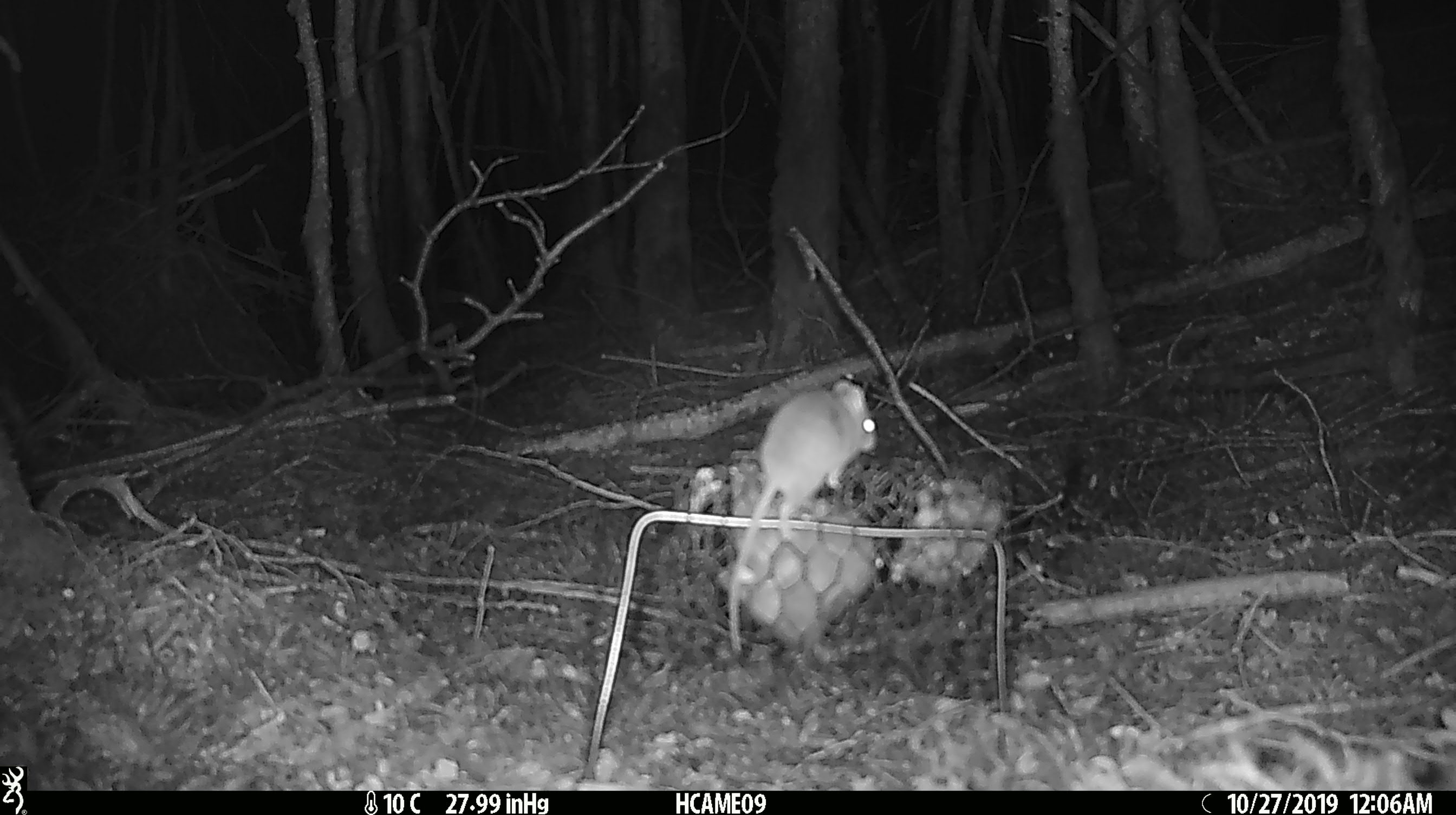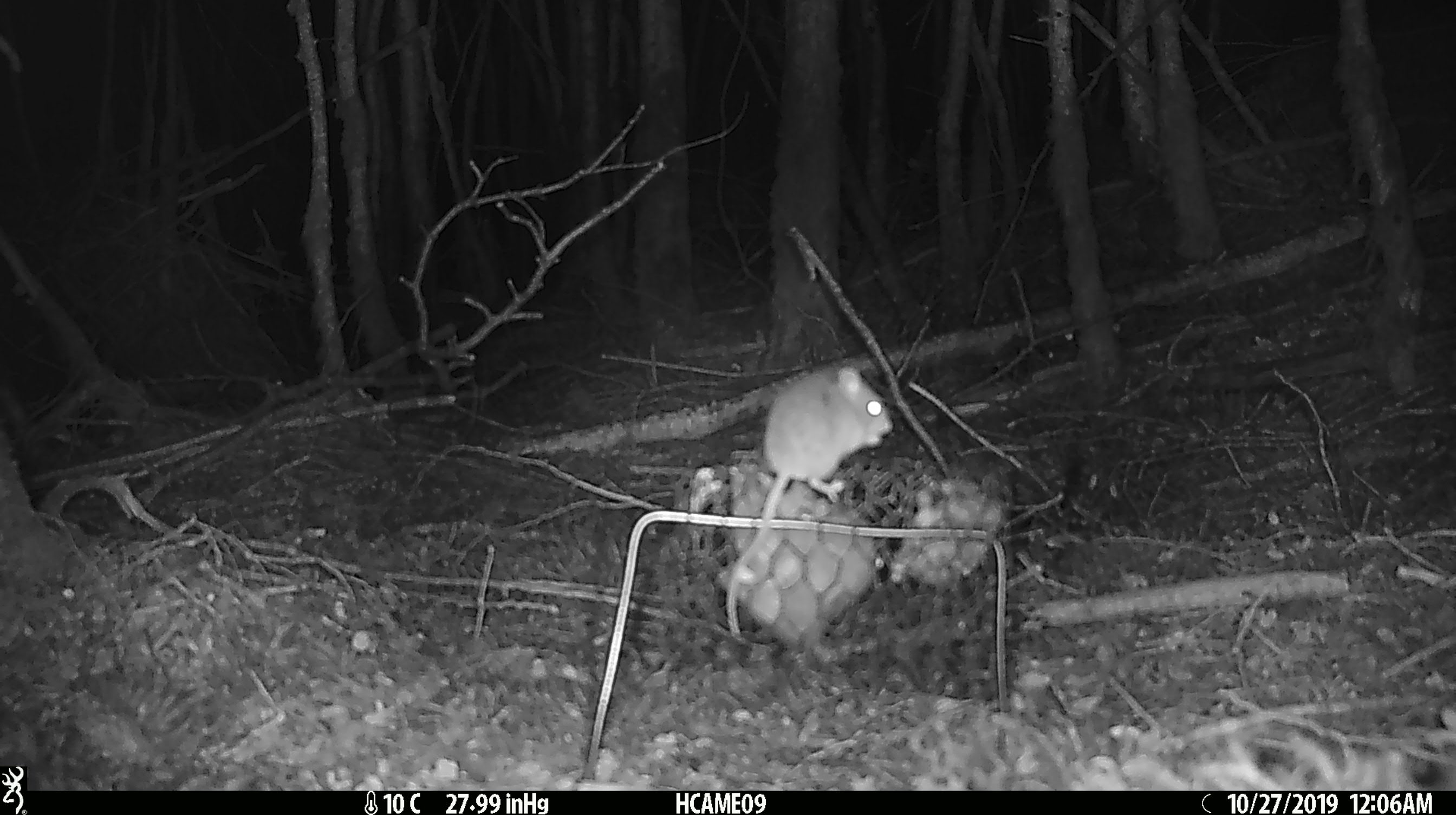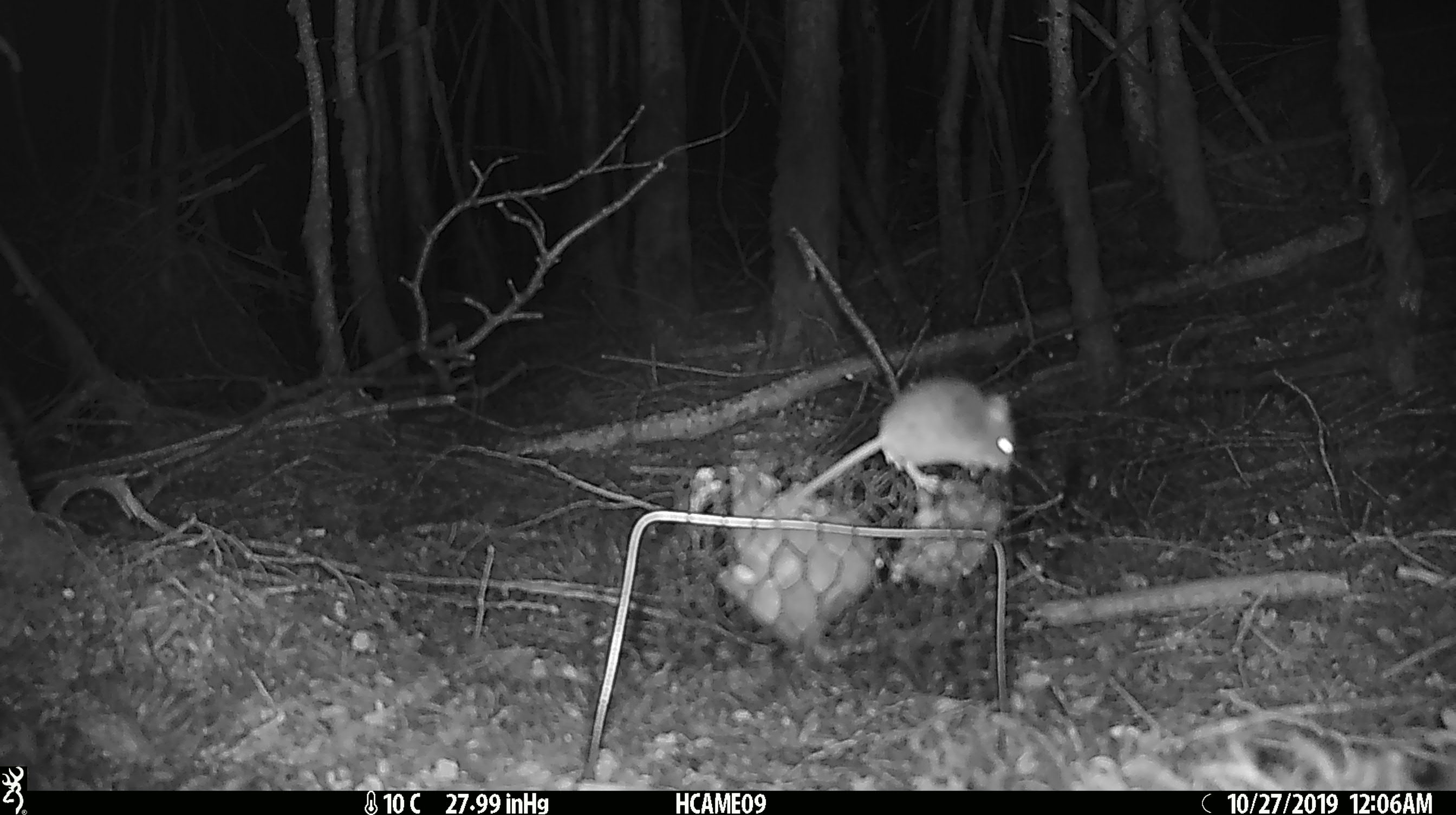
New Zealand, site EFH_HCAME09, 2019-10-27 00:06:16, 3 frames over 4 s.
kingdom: Animalia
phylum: Chordata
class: Mammalia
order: Rodentia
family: Muridae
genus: Mus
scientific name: Mus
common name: mouse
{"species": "mouse (Mus)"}